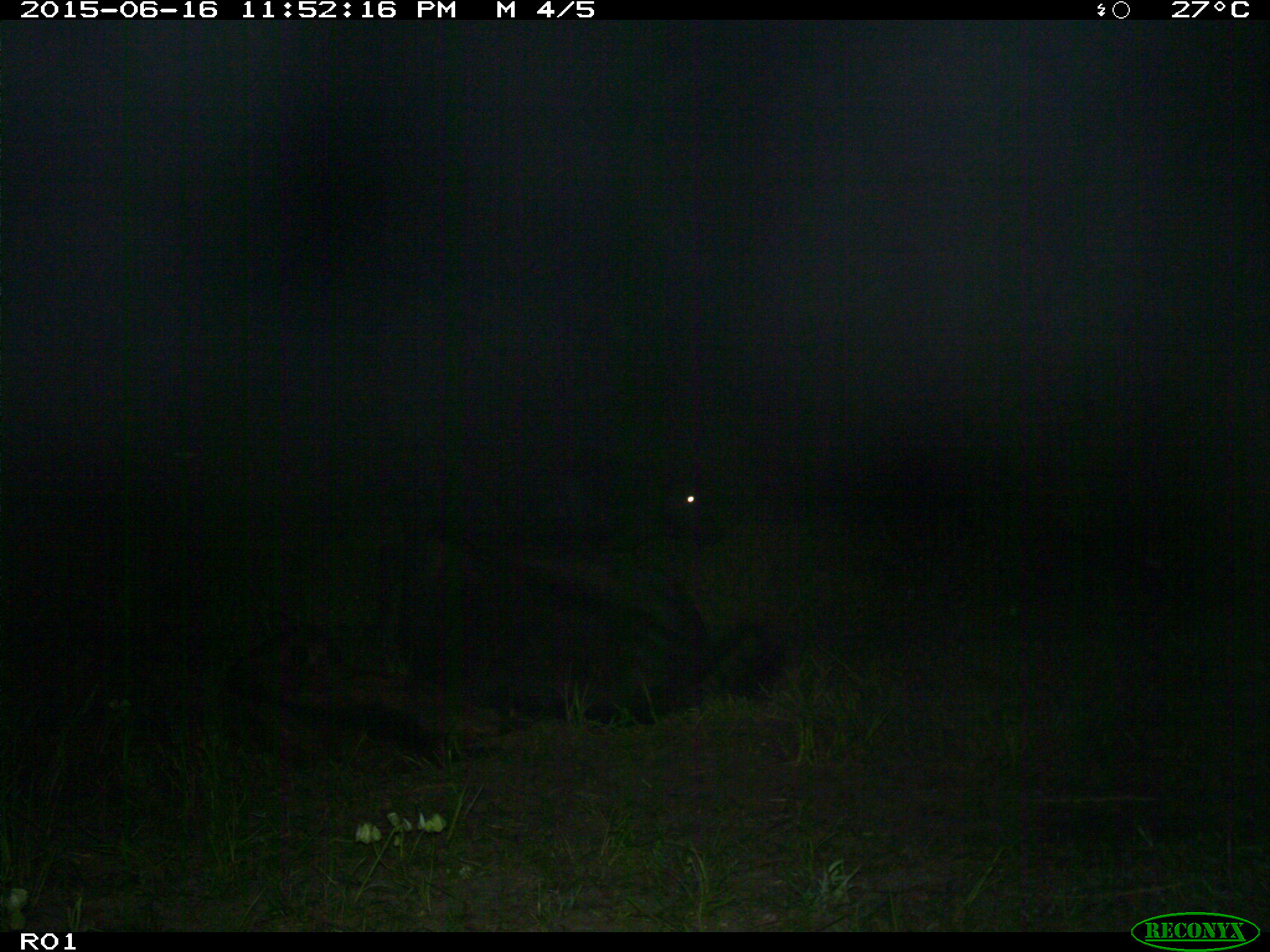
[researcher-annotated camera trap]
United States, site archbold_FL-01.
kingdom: Animalia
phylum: Chordata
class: Mammalia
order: Artiodactyla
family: Bovidae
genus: Bos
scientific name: Bos taurus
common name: domestic cow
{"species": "Bos taurus (domestic cow)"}